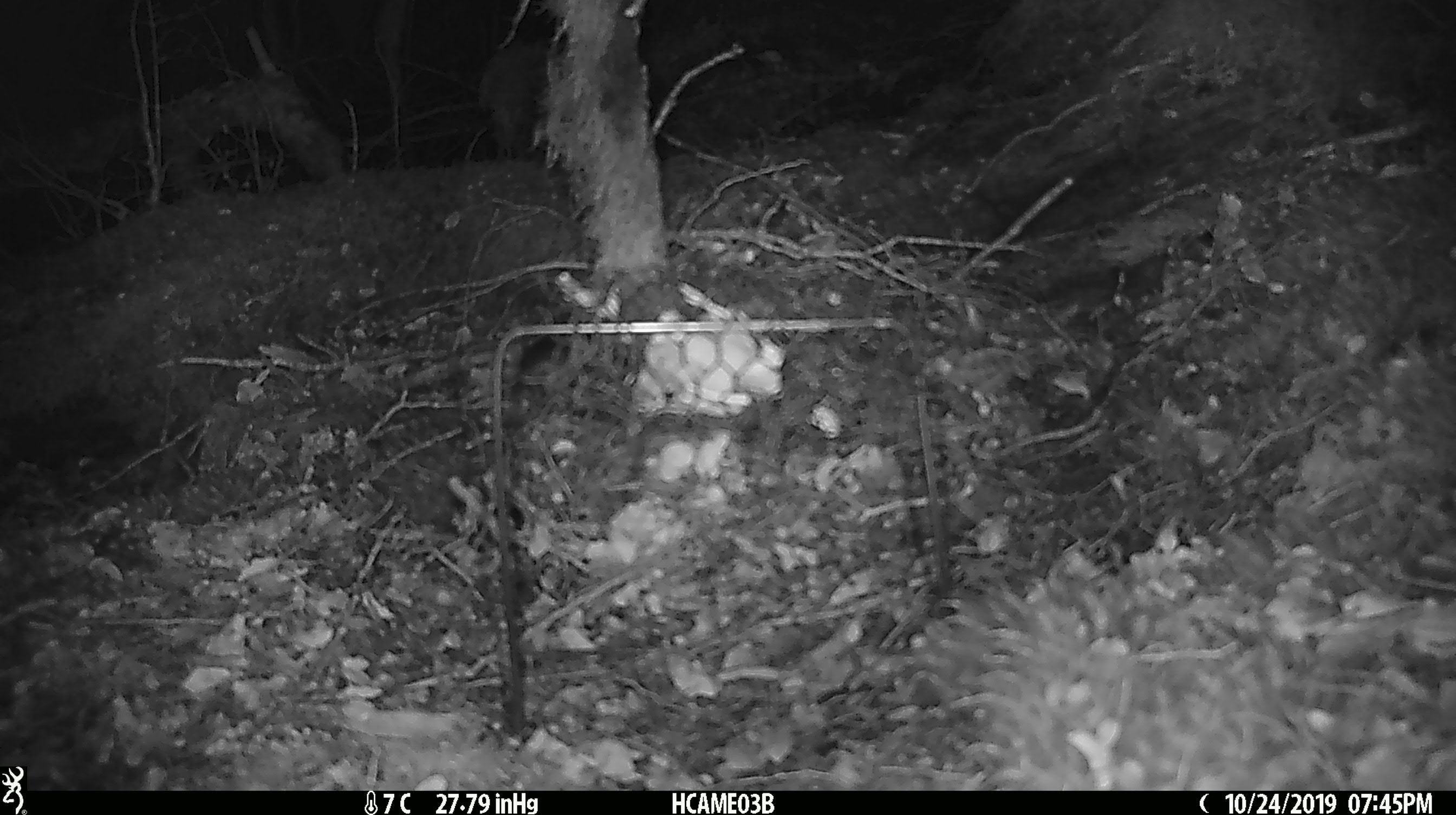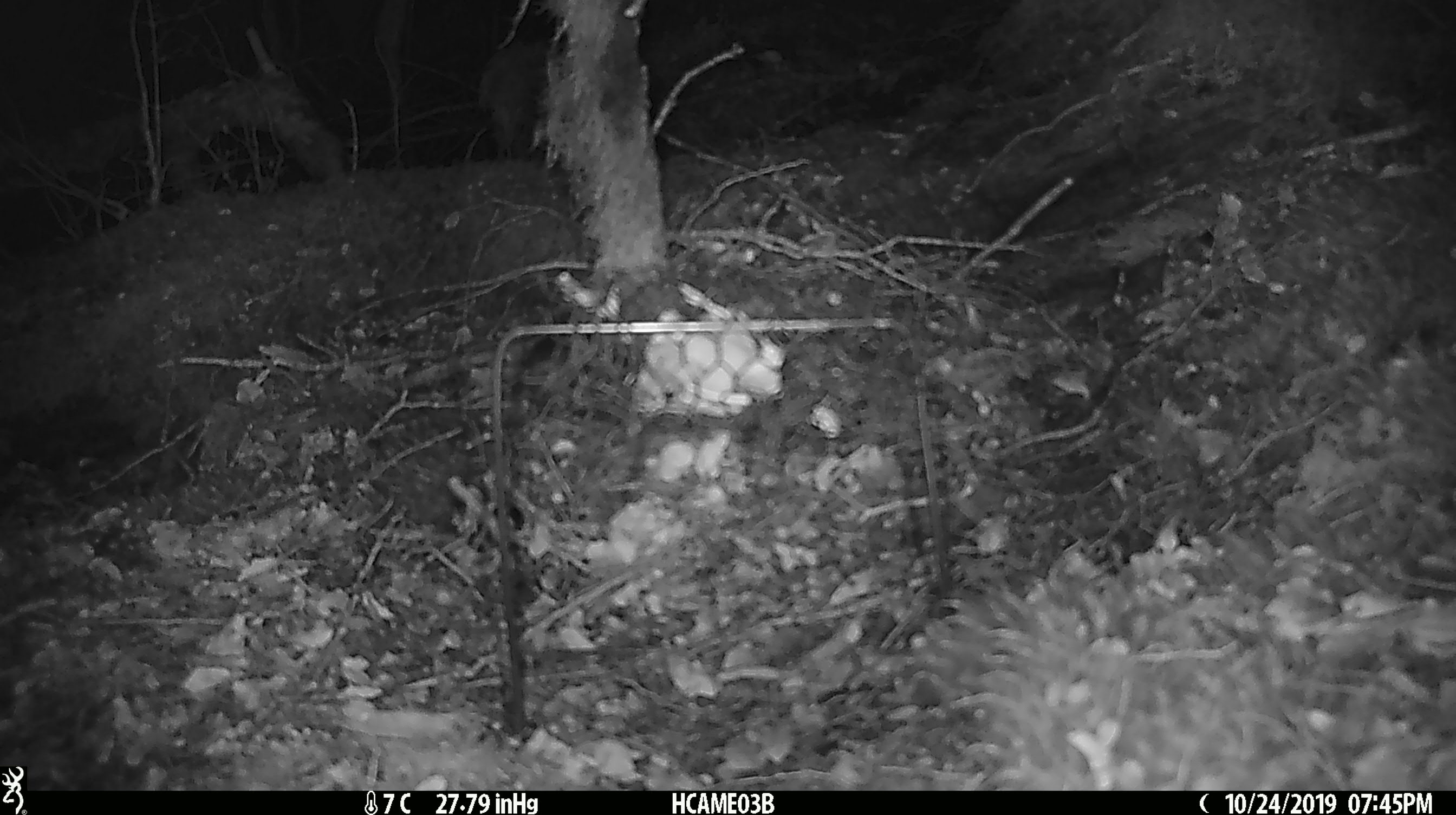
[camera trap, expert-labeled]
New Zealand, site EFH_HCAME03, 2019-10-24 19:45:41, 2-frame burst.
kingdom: Animalia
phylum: Chordata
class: Mammalia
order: Rodentia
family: Muridae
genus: Mus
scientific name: Mus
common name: mouse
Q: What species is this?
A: Mouse (Mus).